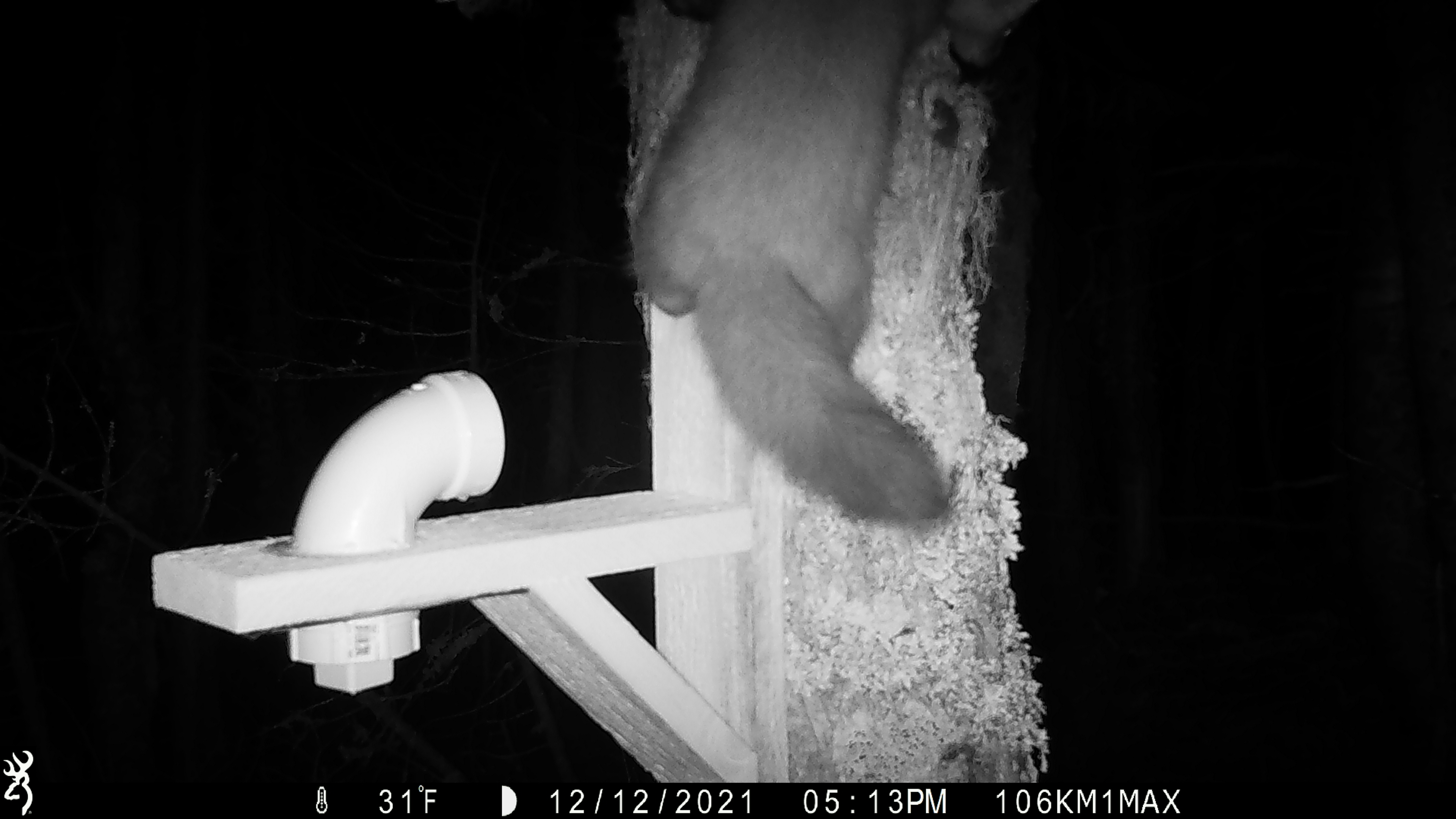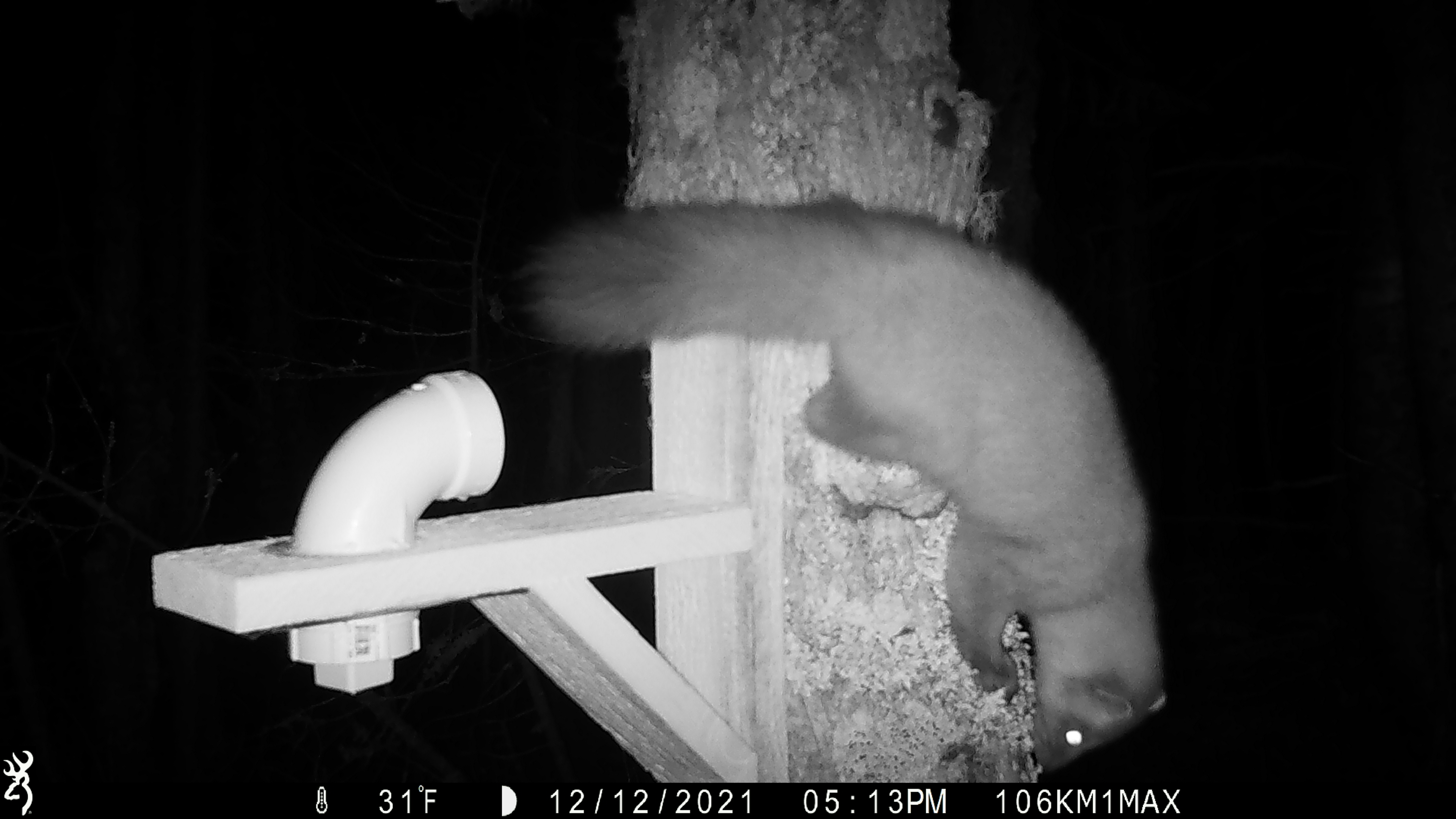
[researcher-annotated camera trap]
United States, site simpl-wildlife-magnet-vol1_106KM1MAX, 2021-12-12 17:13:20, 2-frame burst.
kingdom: Animalia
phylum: Chordata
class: Mammalia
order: Carnivora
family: Mustelidae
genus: Martes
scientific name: Martes americana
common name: american marten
American marten (Martes americana).